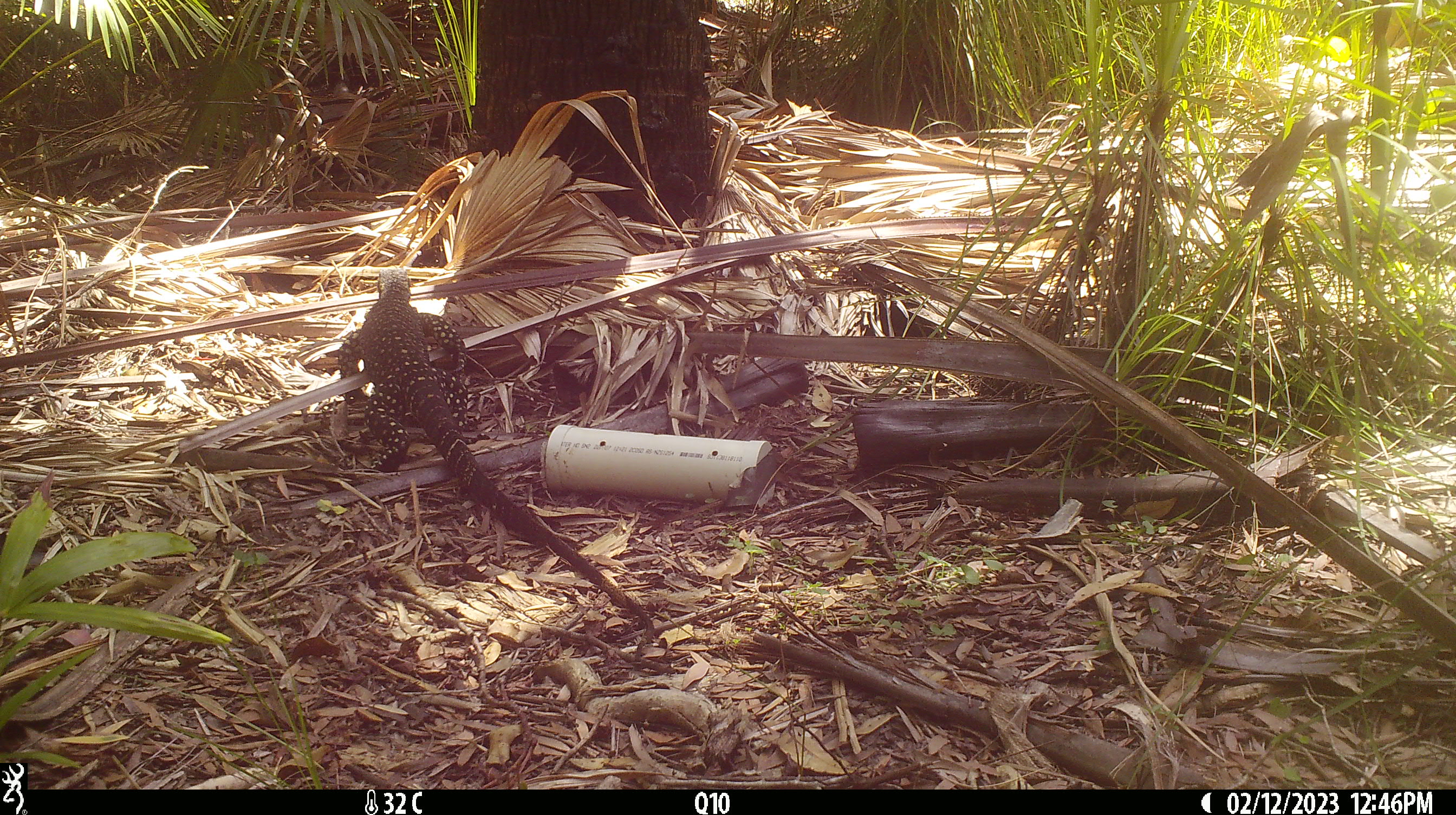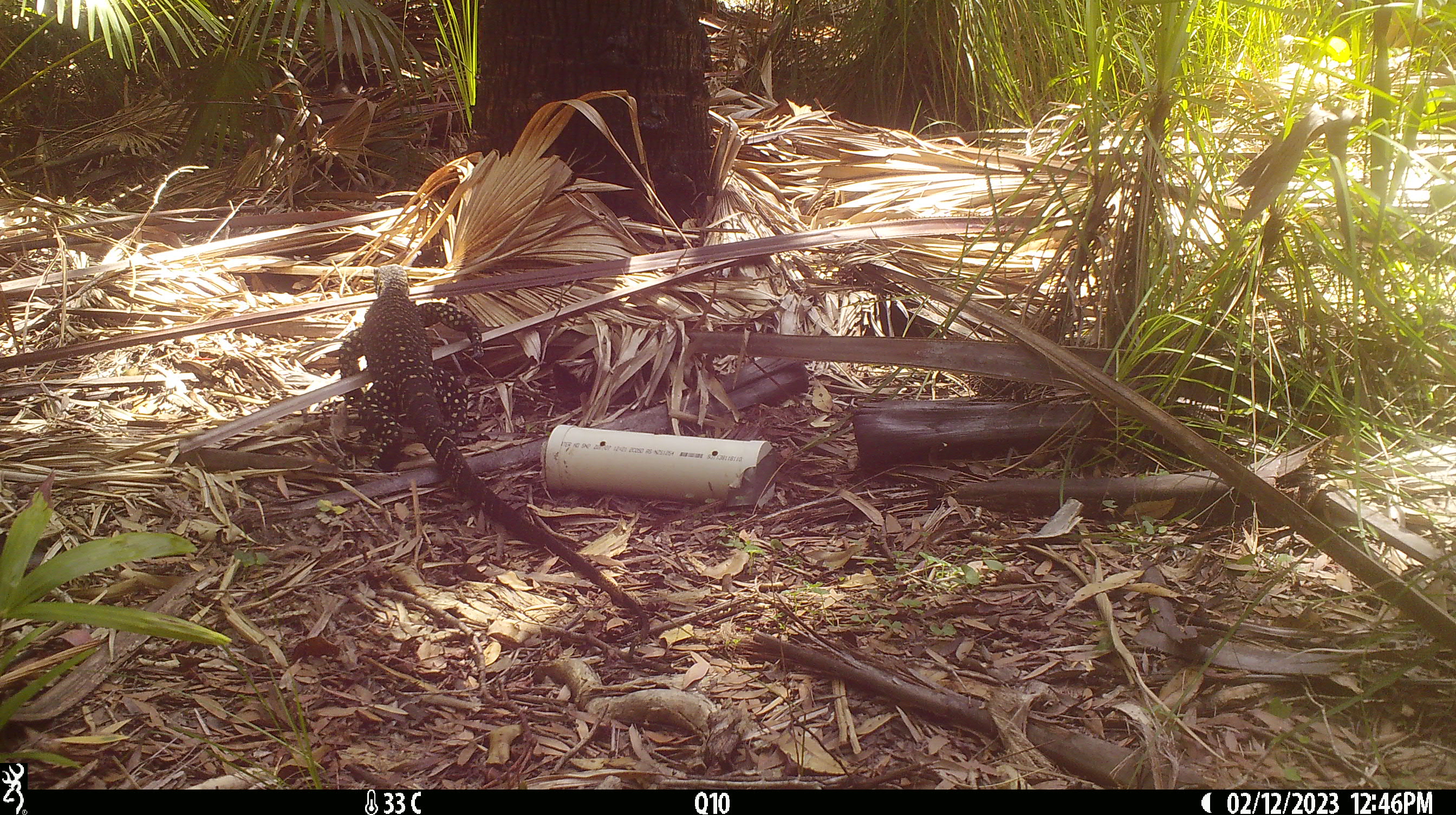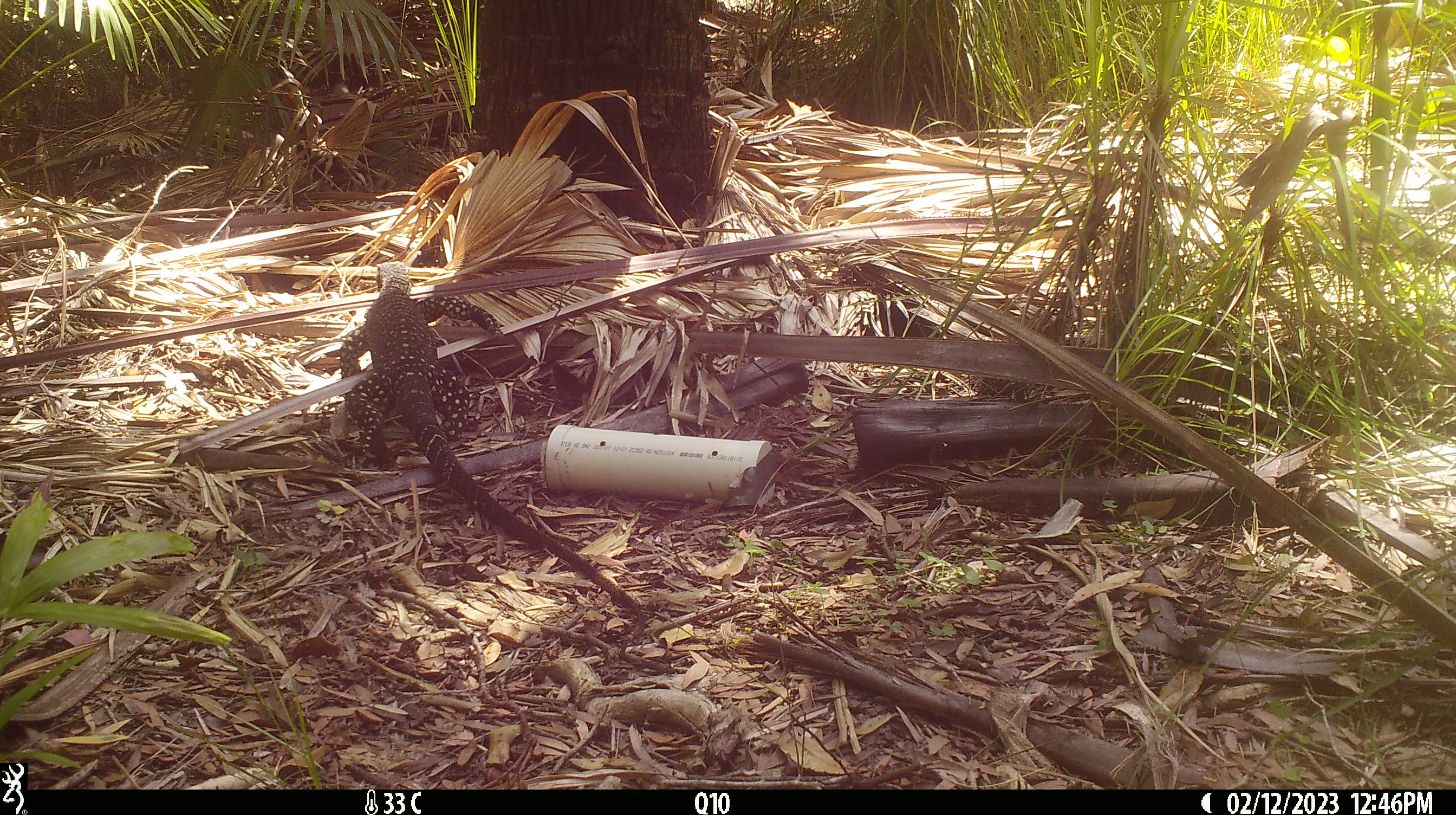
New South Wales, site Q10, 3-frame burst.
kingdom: Animalia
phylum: Chordata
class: Reptilia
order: Squamata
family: Varanidae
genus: Varanus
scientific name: Varanus varius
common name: lace monitor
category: goanna